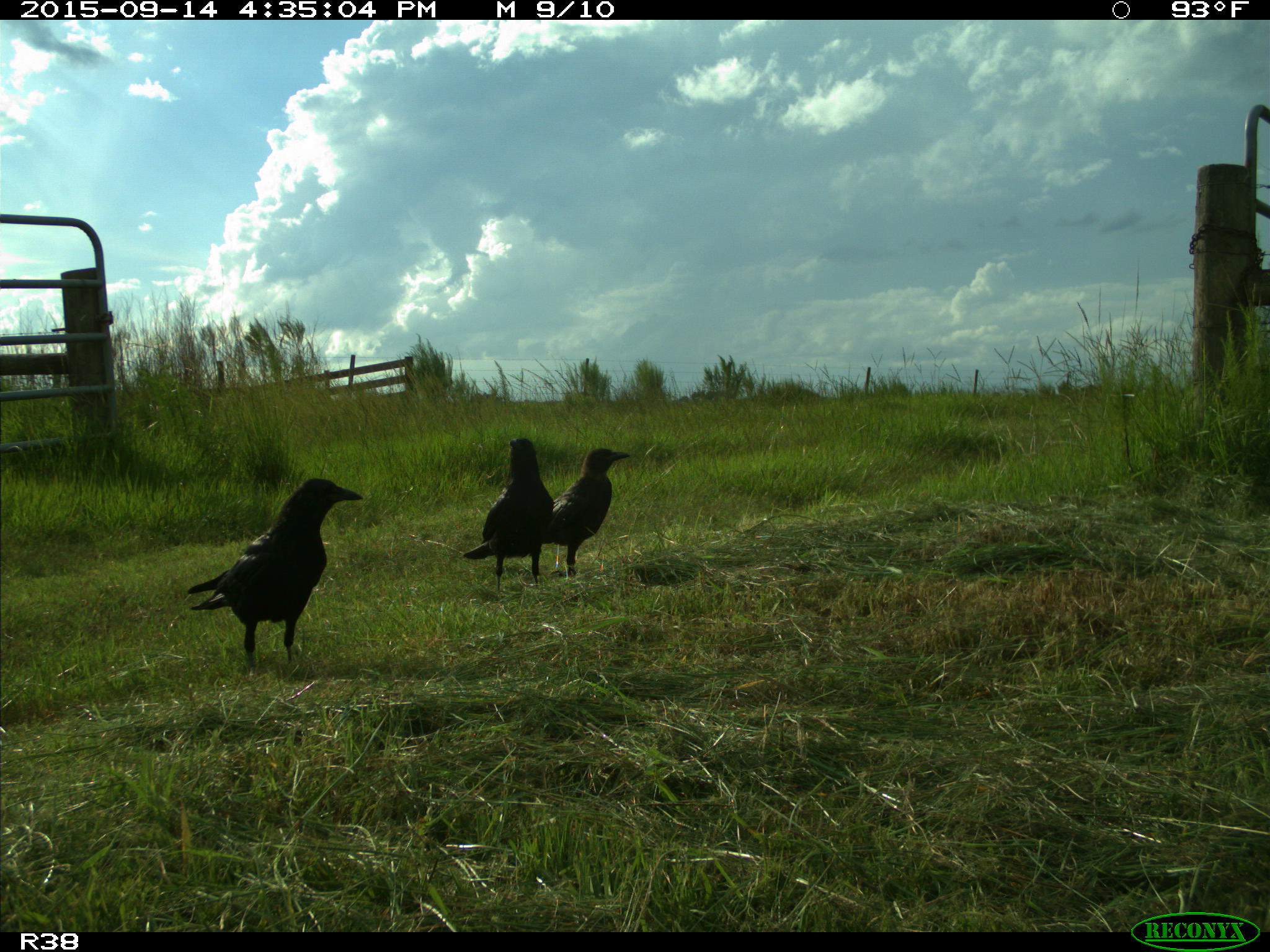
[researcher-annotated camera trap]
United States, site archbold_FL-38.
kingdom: Animalia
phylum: Chordata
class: Aves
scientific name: Aves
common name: birds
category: unidentified bird